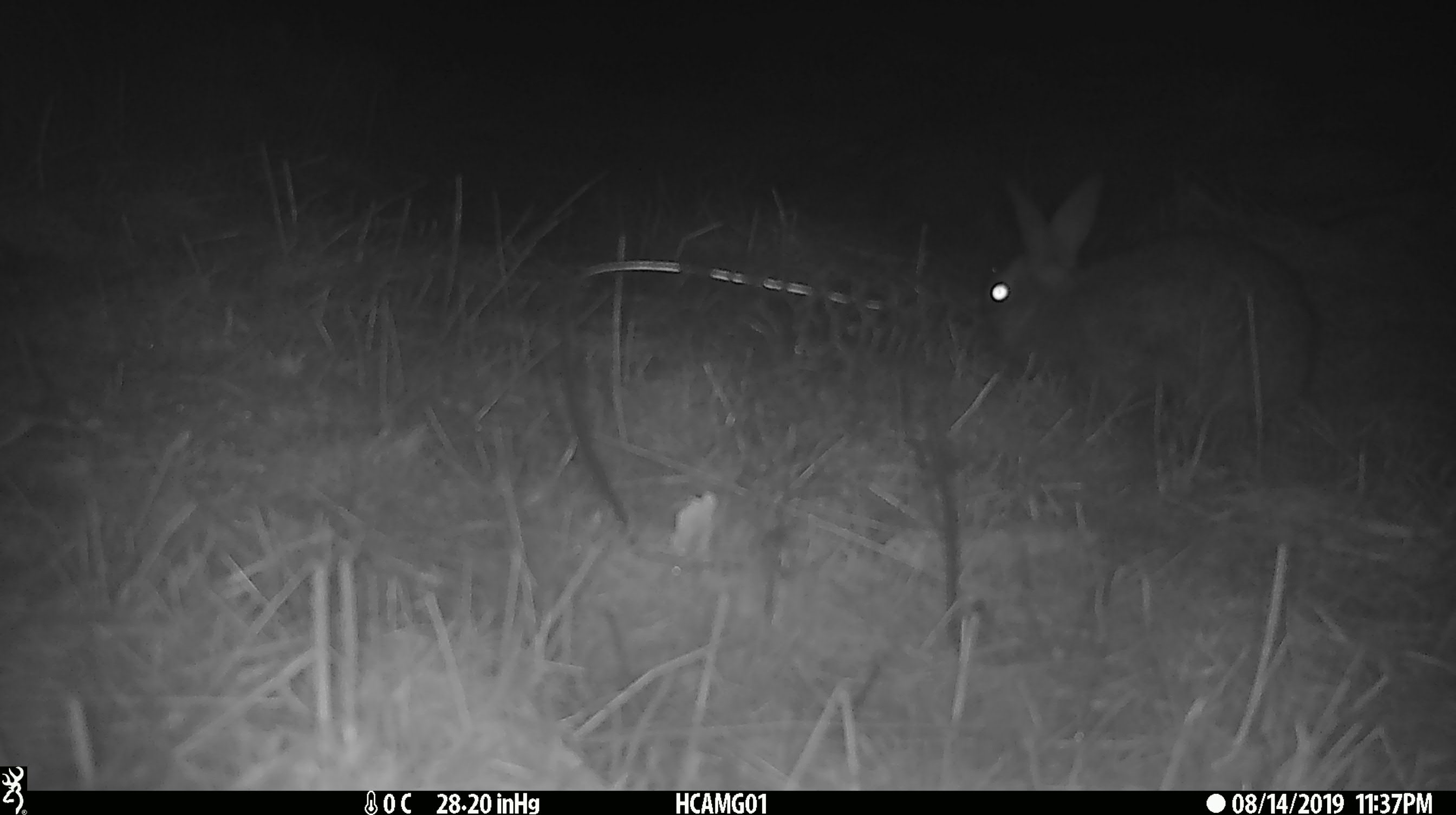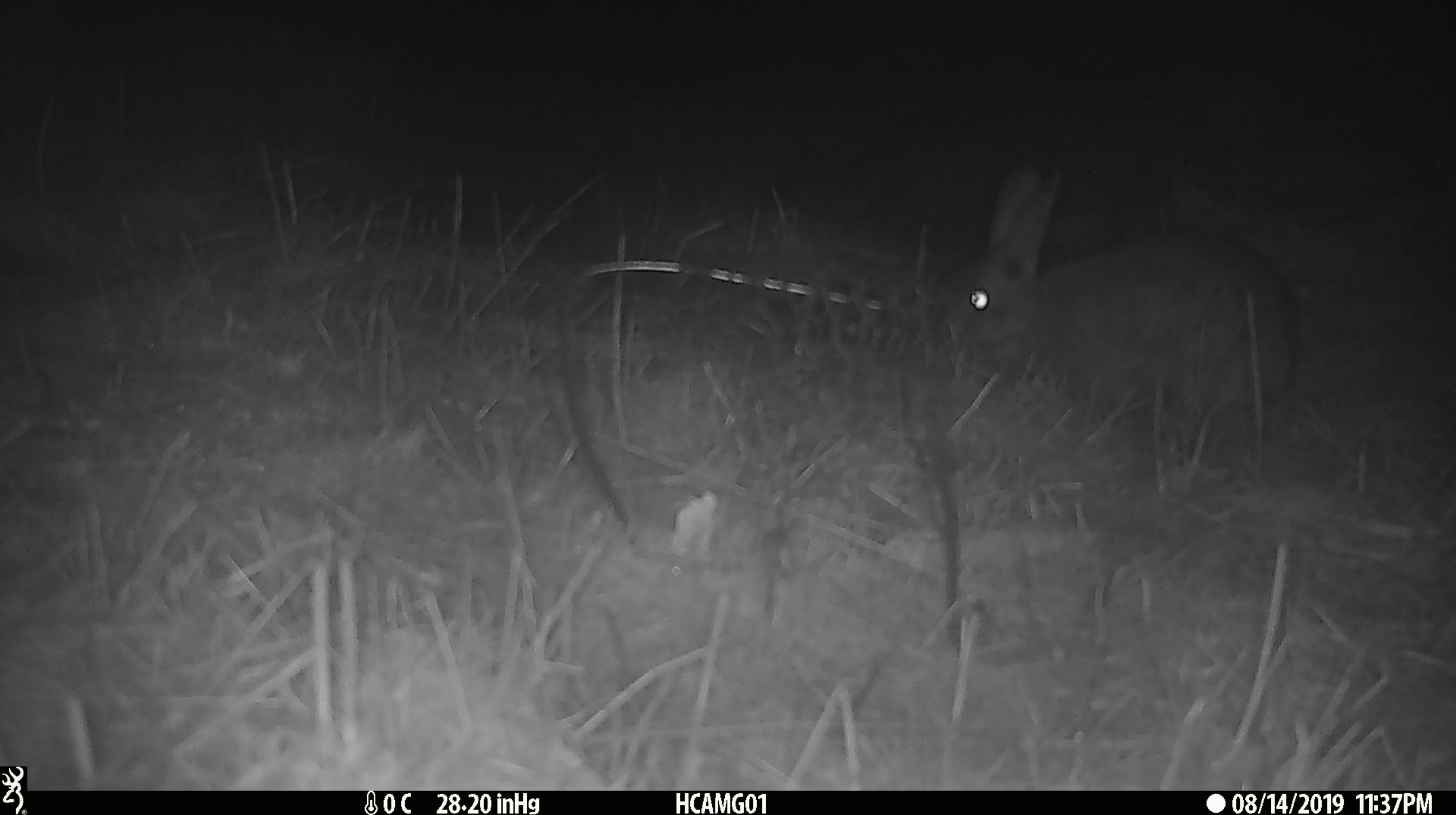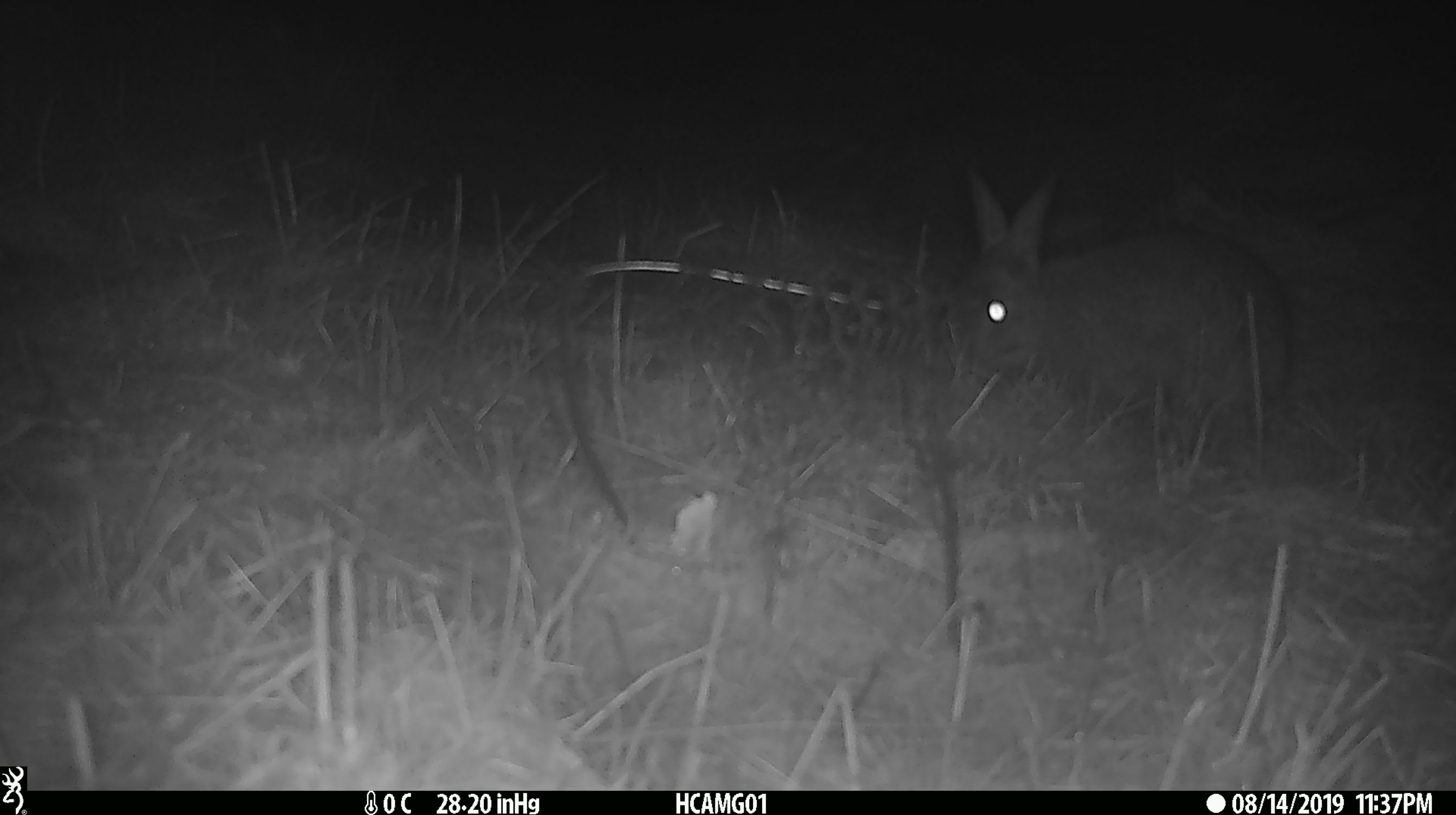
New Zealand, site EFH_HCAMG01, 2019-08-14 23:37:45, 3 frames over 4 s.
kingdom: Animalia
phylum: Chordata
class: Mammalia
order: Lagomorpha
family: Leporidae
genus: Lepus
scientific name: Lepus europaeus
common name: brown hare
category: hare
Hare (brown hare) (Lepus europaeus).